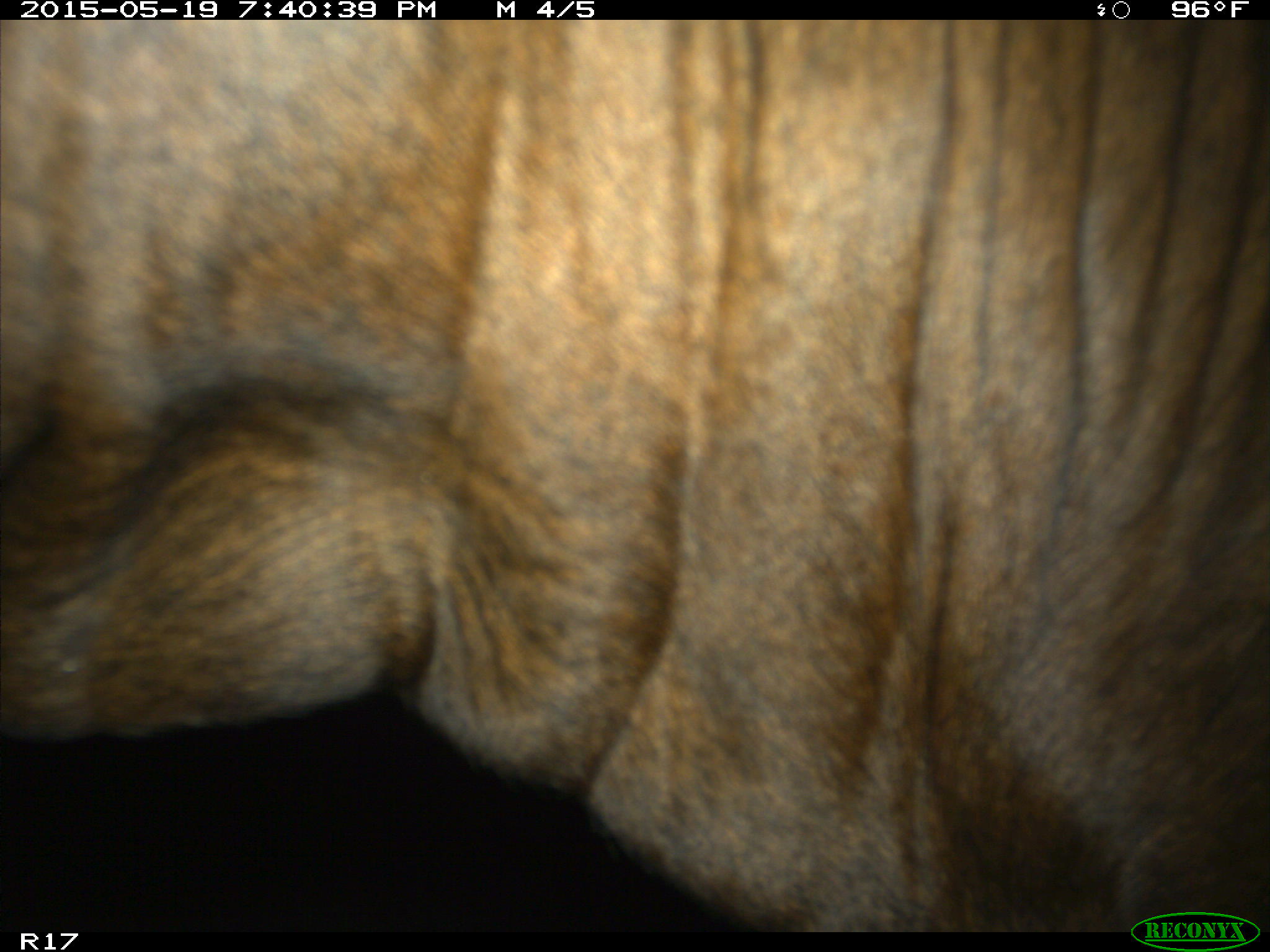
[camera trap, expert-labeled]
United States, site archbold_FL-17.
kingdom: Animalia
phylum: Chordata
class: Mammalia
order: Artiodactyla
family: Bovidae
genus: Bos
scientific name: Bos taurus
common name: domestic cow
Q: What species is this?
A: Bos taurus (domestic cow).